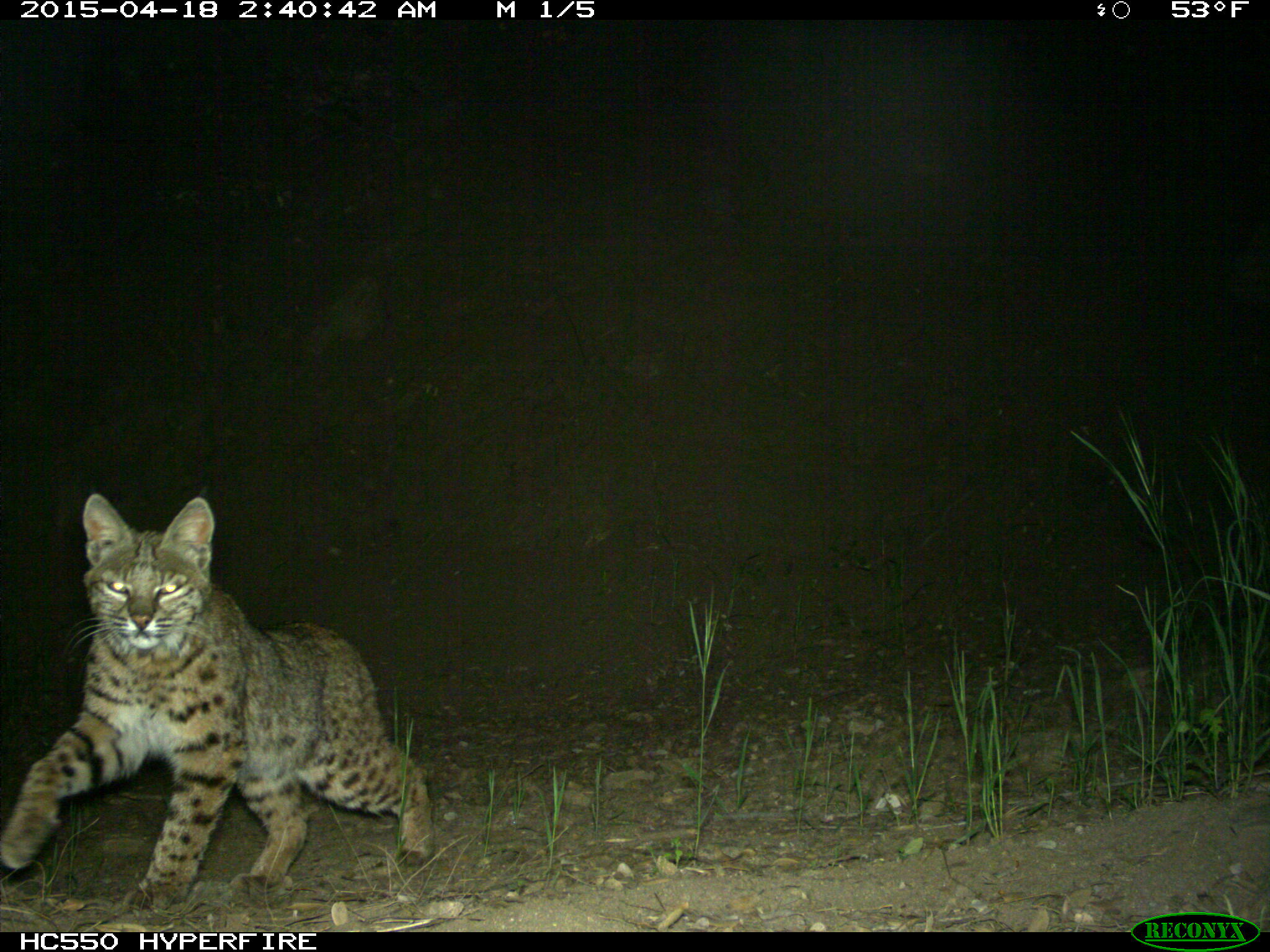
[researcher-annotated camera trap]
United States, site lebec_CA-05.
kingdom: Animalia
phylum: Chordata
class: Mammalia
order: Carnivora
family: Felidae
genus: Lynx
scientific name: Lynx rufus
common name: bobcat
Lynx rufus (bobcat).